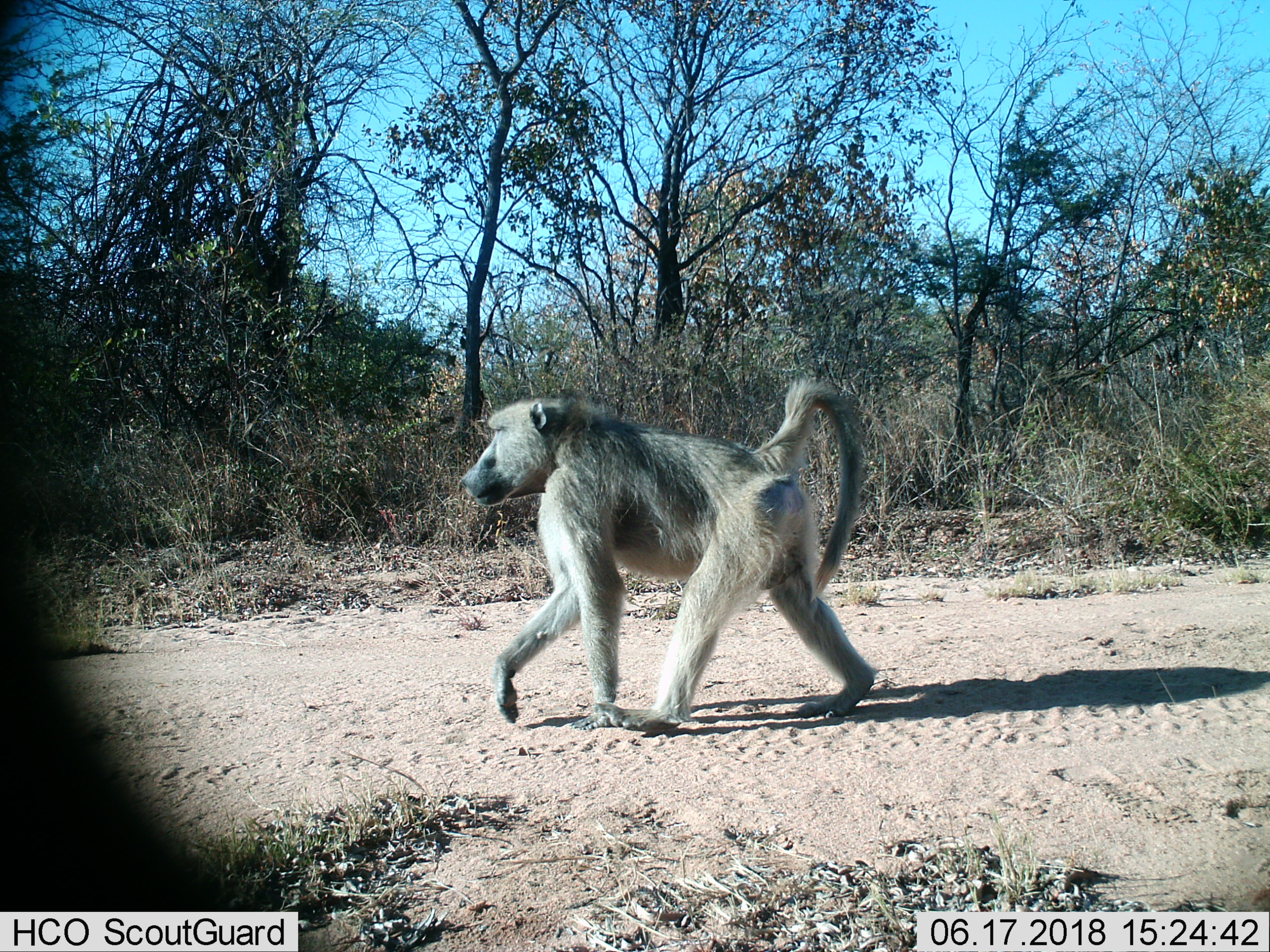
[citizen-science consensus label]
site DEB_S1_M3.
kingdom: Animalia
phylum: Chordata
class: Mammalia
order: Primates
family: Cercopithecidae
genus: Papio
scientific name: Papio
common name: baboon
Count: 1.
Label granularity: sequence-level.